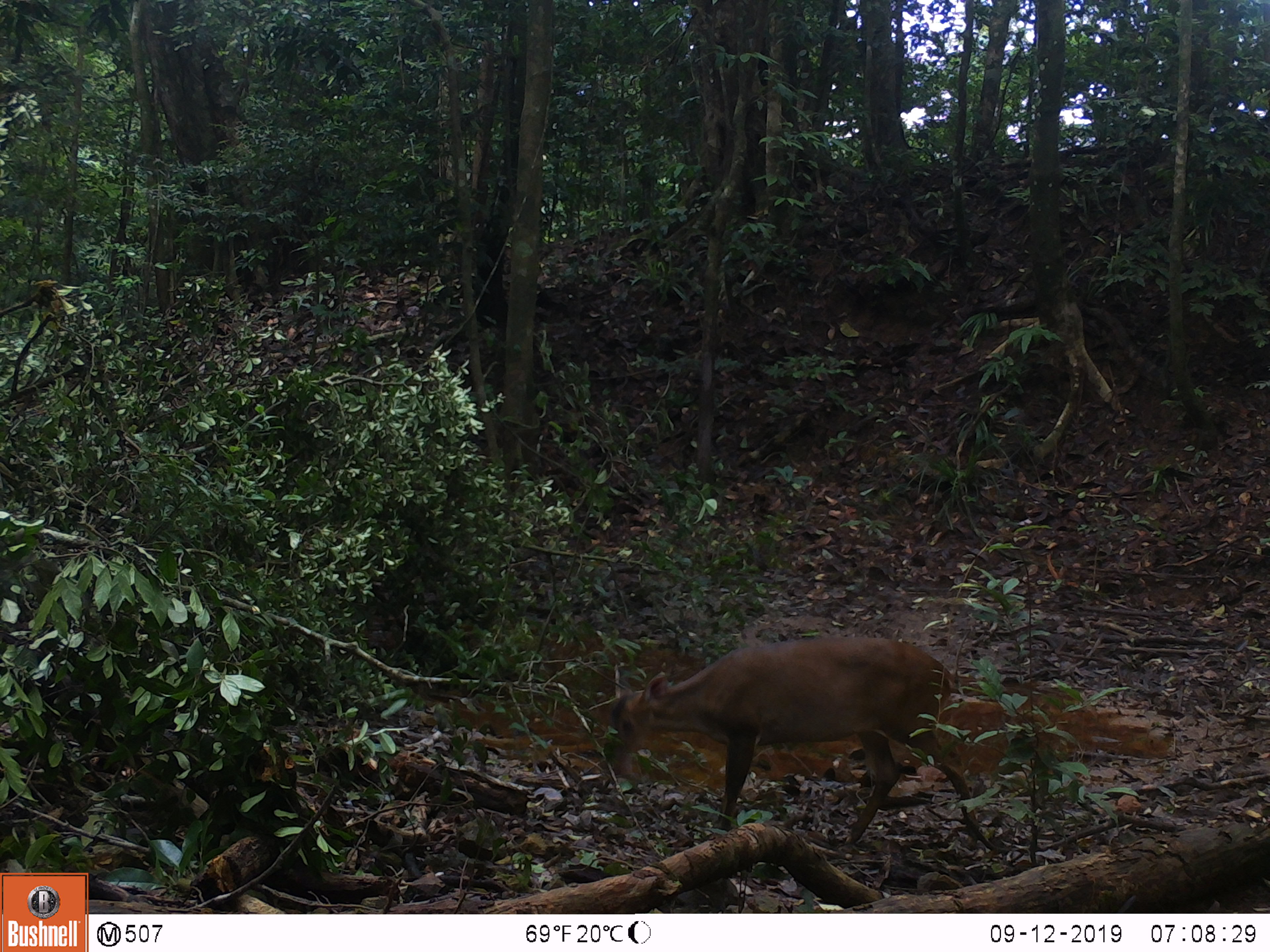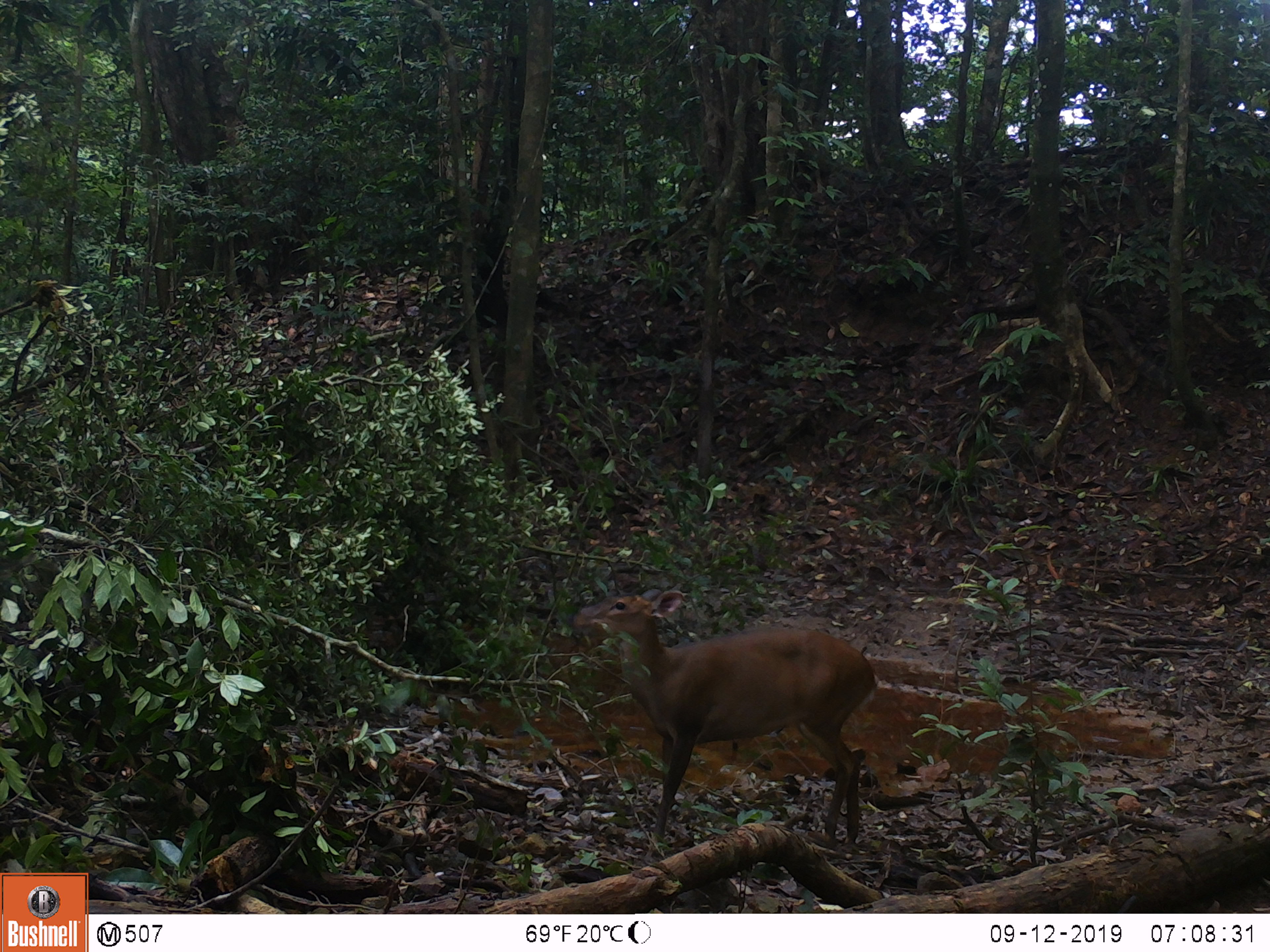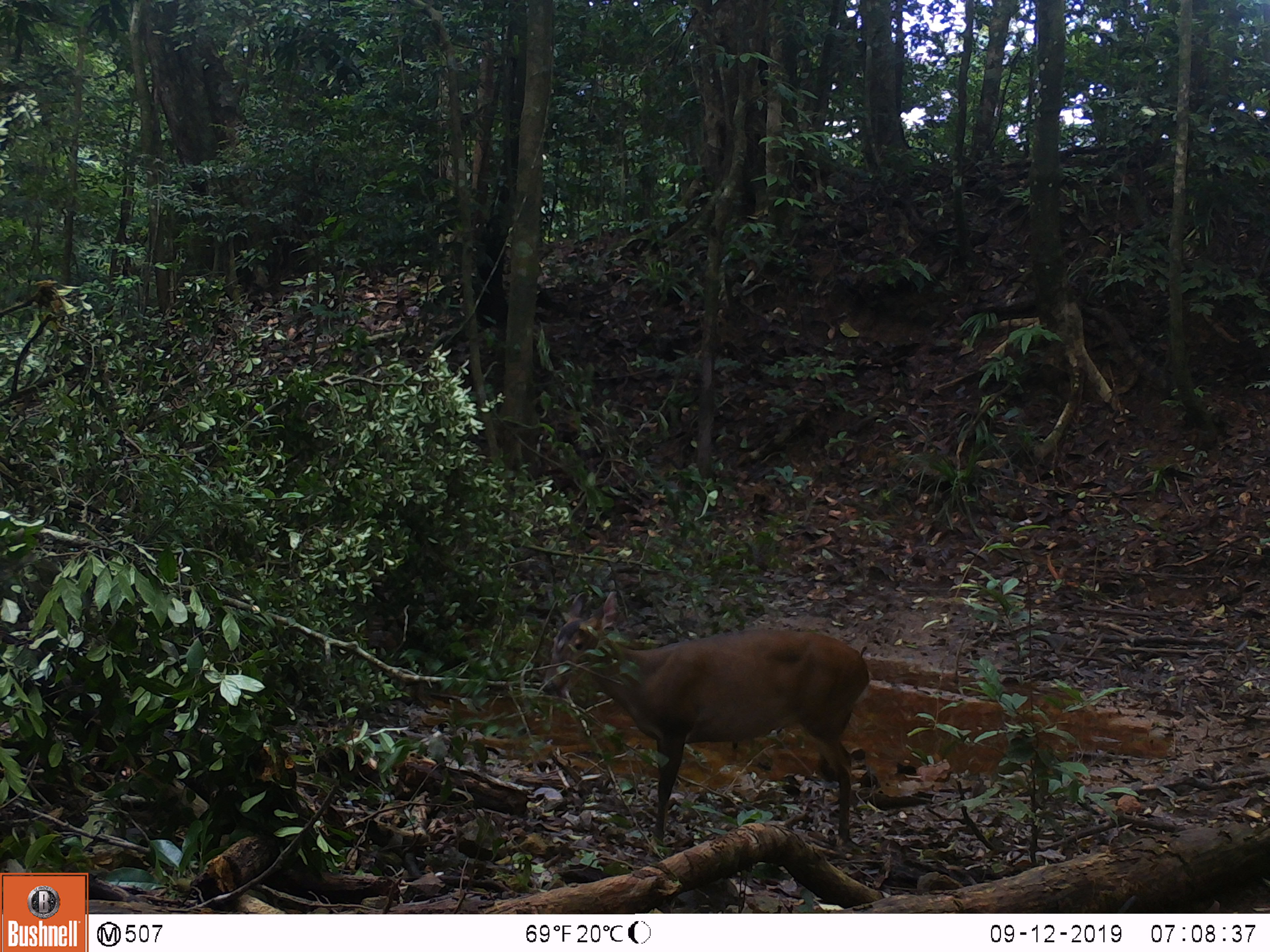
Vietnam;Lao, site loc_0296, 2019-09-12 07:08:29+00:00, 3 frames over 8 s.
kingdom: Animalia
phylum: Chordata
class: Mammalia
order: Artiodactyla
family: Cervidae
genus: Muntiacus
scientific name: Muntiacus vuquangensis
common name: large-antlered muntjac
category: large antlered muntjac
Large antlered muntjac (large-antlered muntjac) (Muntiacus vuquangensis). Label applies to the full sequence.